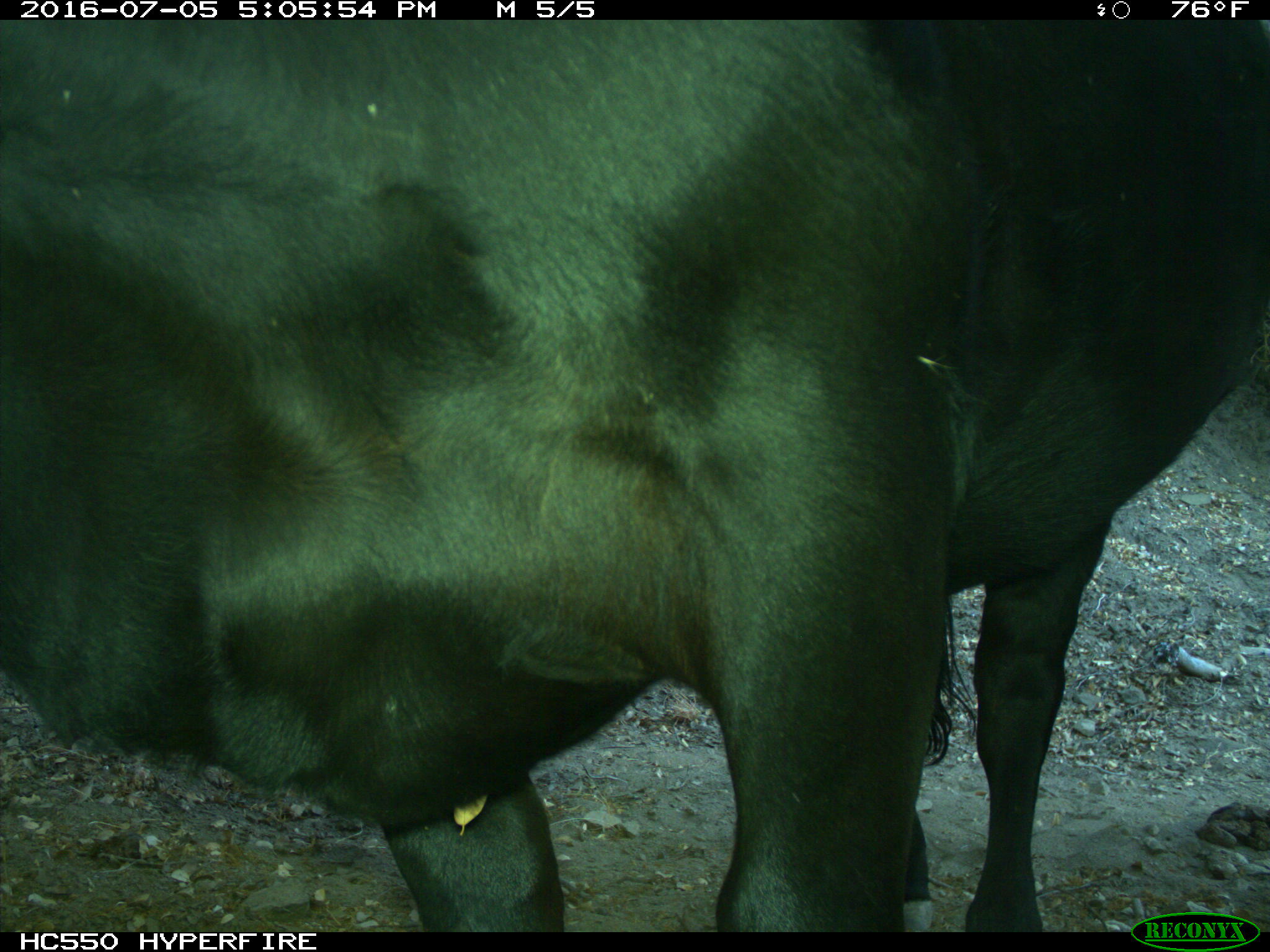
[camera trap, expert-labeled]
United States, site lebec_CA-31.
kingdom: Animalia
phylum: Chordata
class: Mammalia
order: Artiodactyla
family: Bovidae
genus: Bos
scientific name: Bos taurus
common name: domestic cow